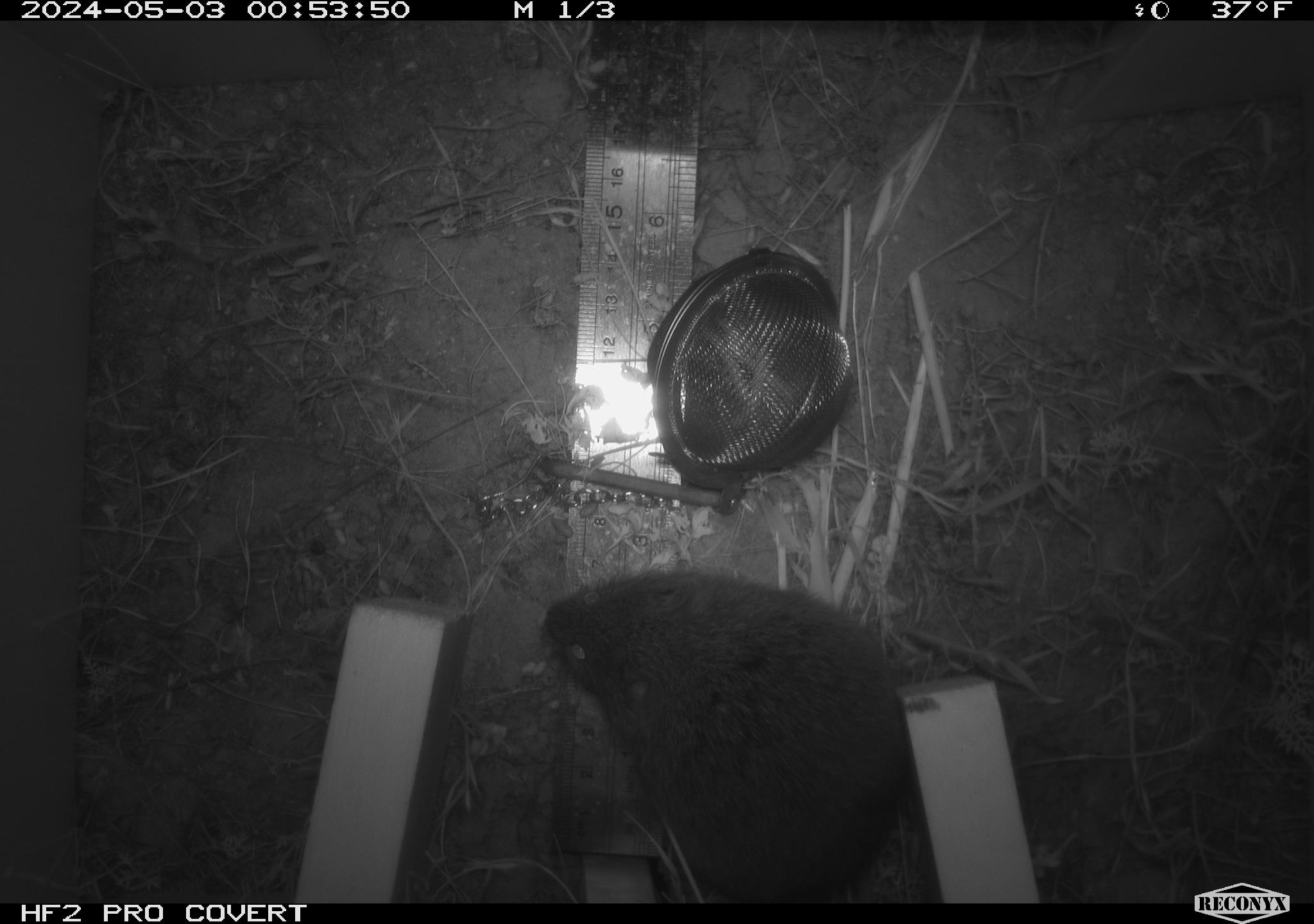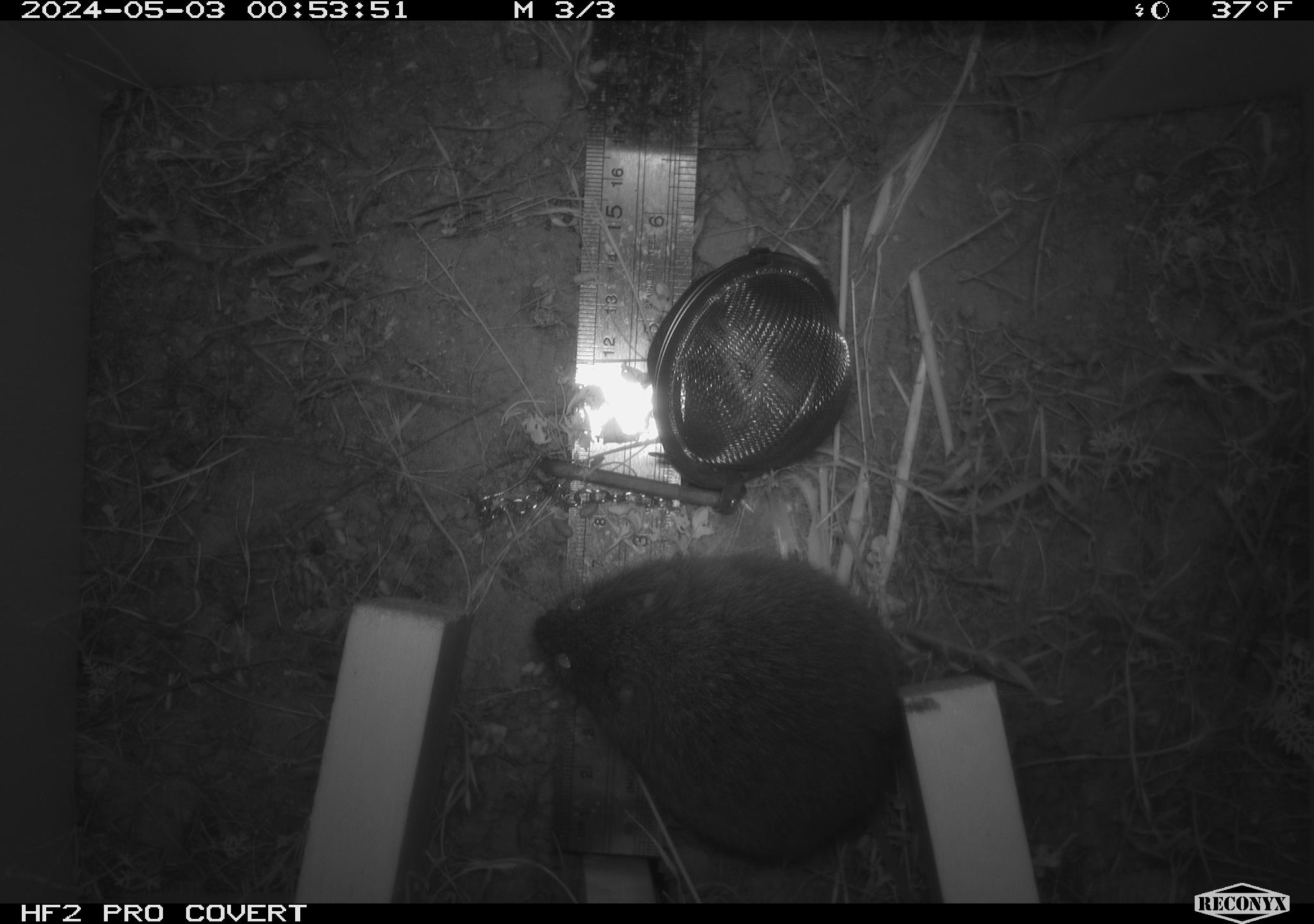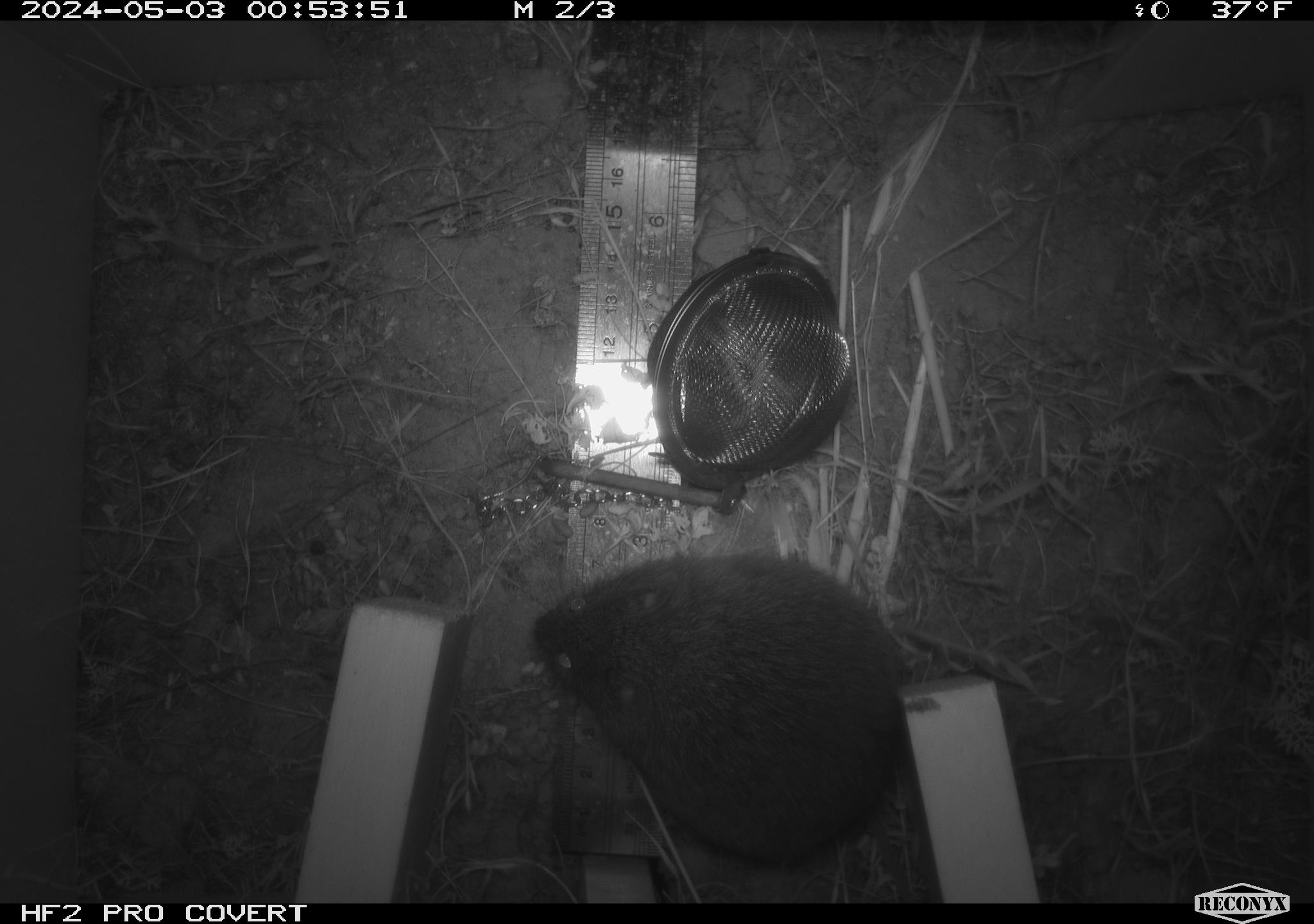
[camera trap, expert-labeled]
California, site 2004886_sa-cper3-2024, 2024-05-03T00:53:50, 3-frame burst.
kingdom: Animalia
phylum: Chordata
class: Mammalia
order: Rodentia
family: Cricetidae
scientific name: Arvicolinae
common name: voles, lemmings, and muskrats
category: arvicolinae subfamily